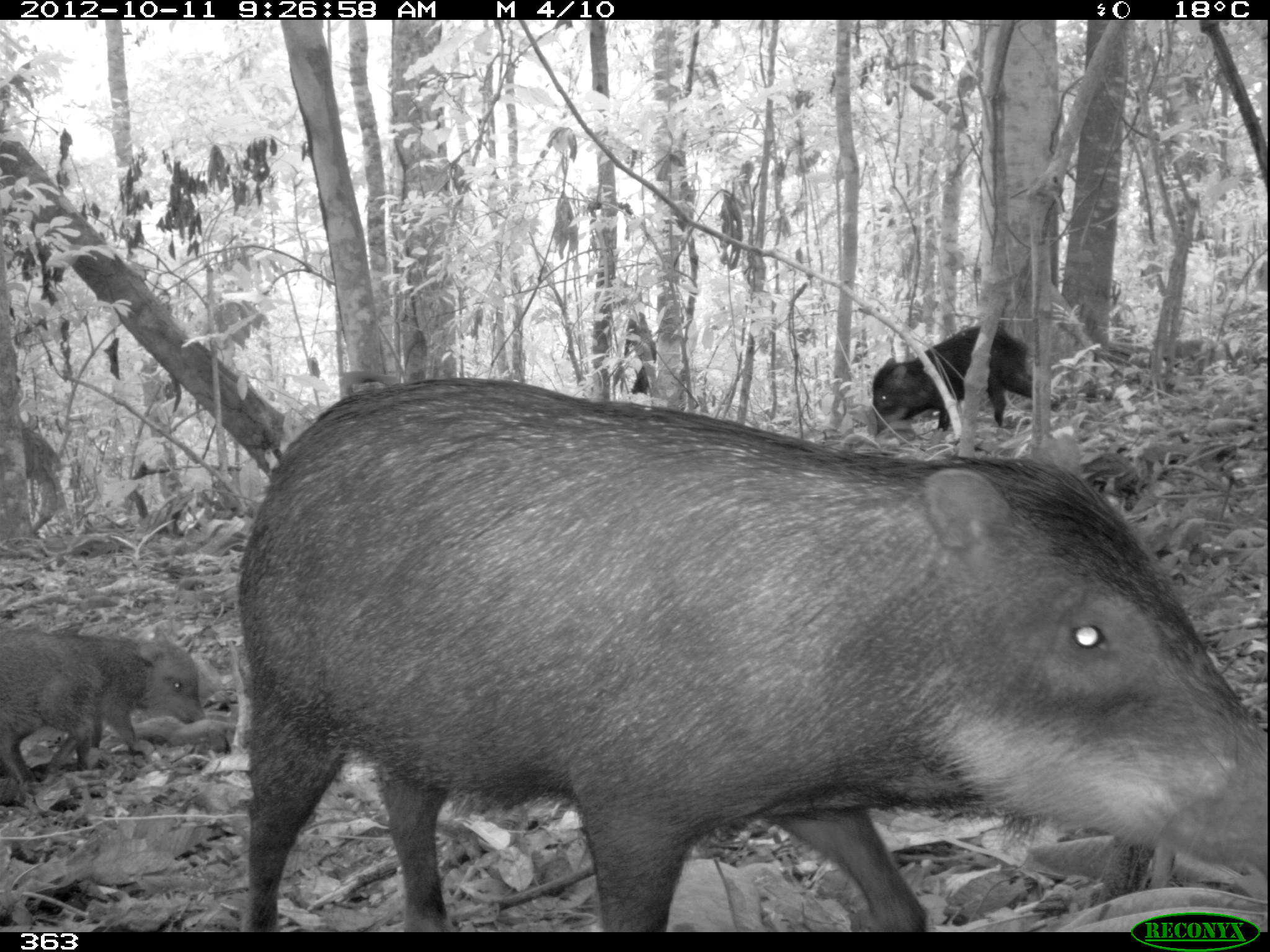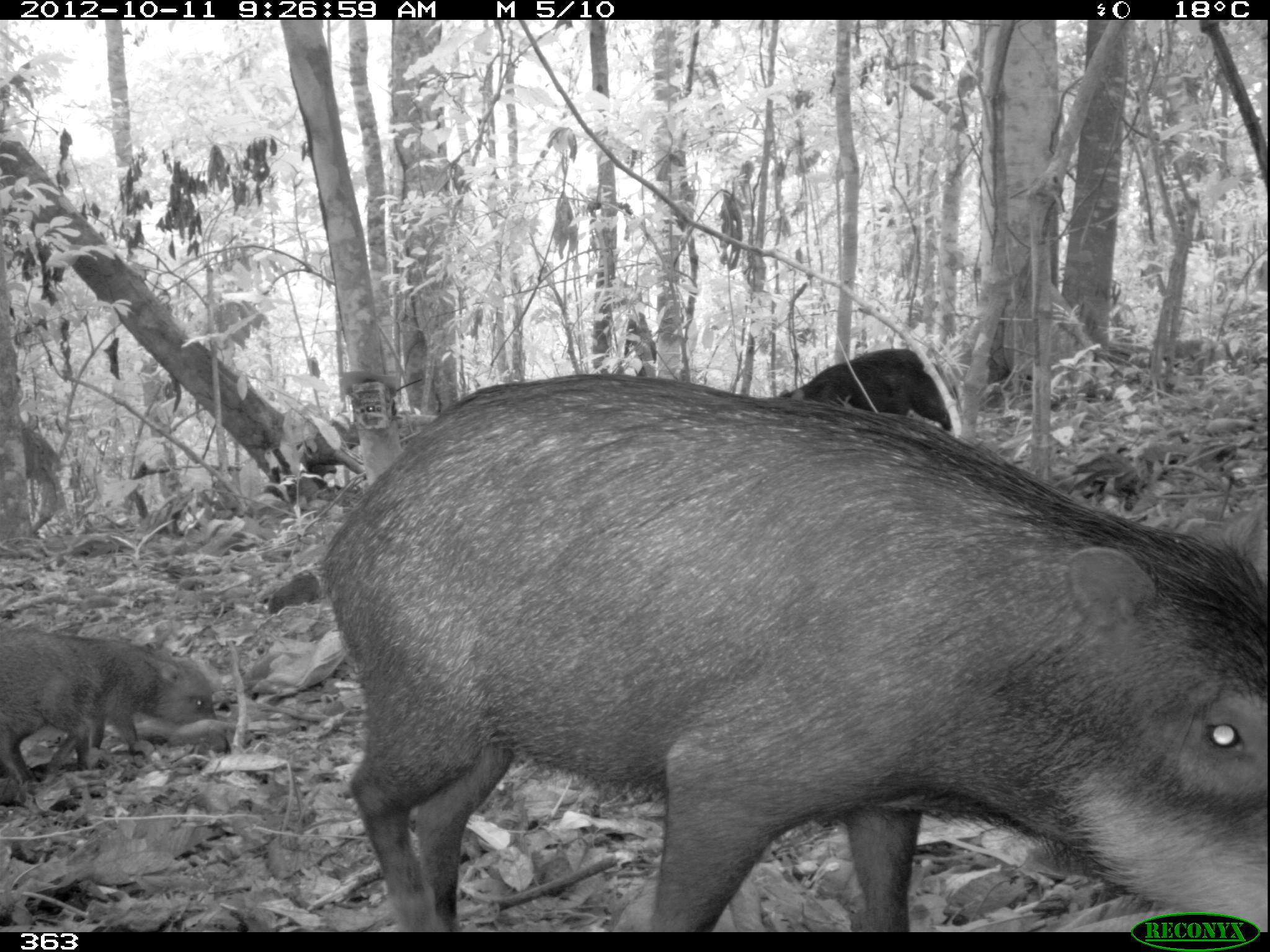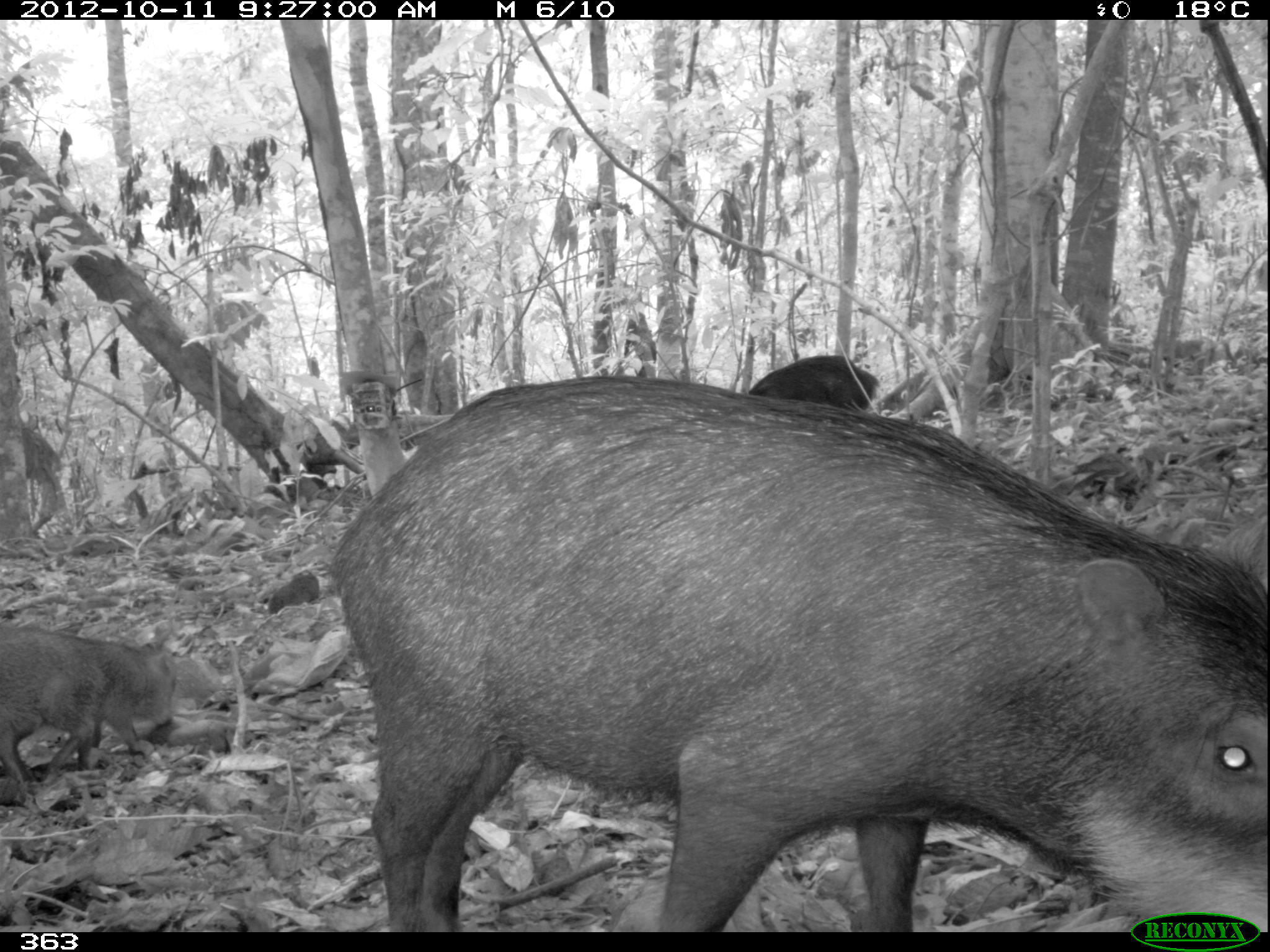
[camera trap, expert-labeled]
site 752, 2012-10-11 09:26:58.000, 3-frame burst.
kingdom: Animalia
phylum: Chordata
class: Mammalia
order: Artiodactyla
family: Tayassuidae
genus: Tayassu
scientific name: Tayassu pecari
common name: white-lipped peccary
Tayassu pecari (white-lipped peccary).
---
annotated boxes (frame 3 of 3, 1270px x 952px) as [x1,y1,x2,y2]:
tayassu pecari: [330,378,1270,932]; [0,623,175,783]; [746,354,881,408]